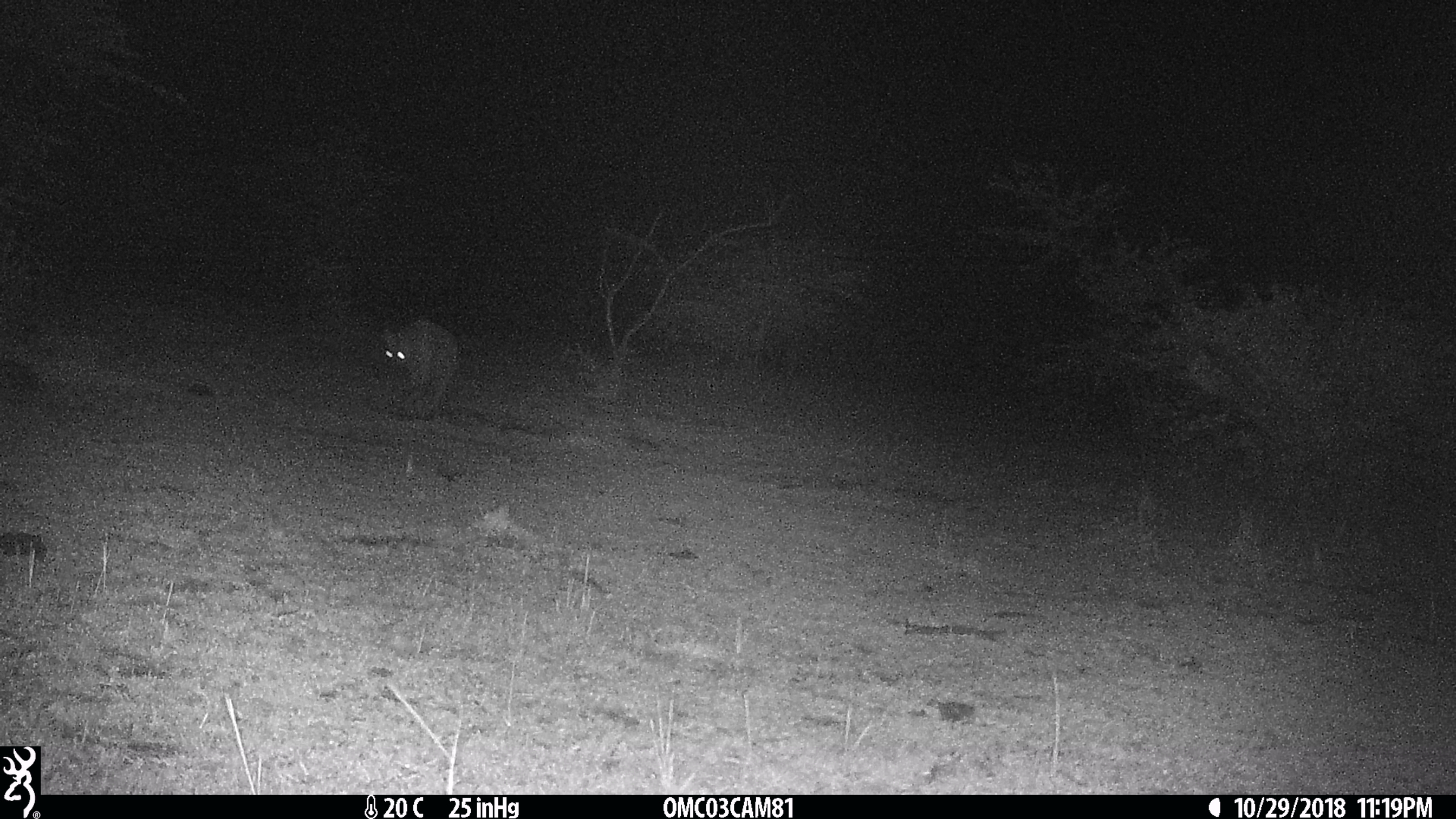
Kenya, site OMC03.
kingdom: Animalia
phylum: Chordata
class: Mammalia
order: Carnivora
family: Hyaenidae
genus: Crocuta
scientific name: Crocuta crocuta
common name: spotted hyena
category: hyena spotted